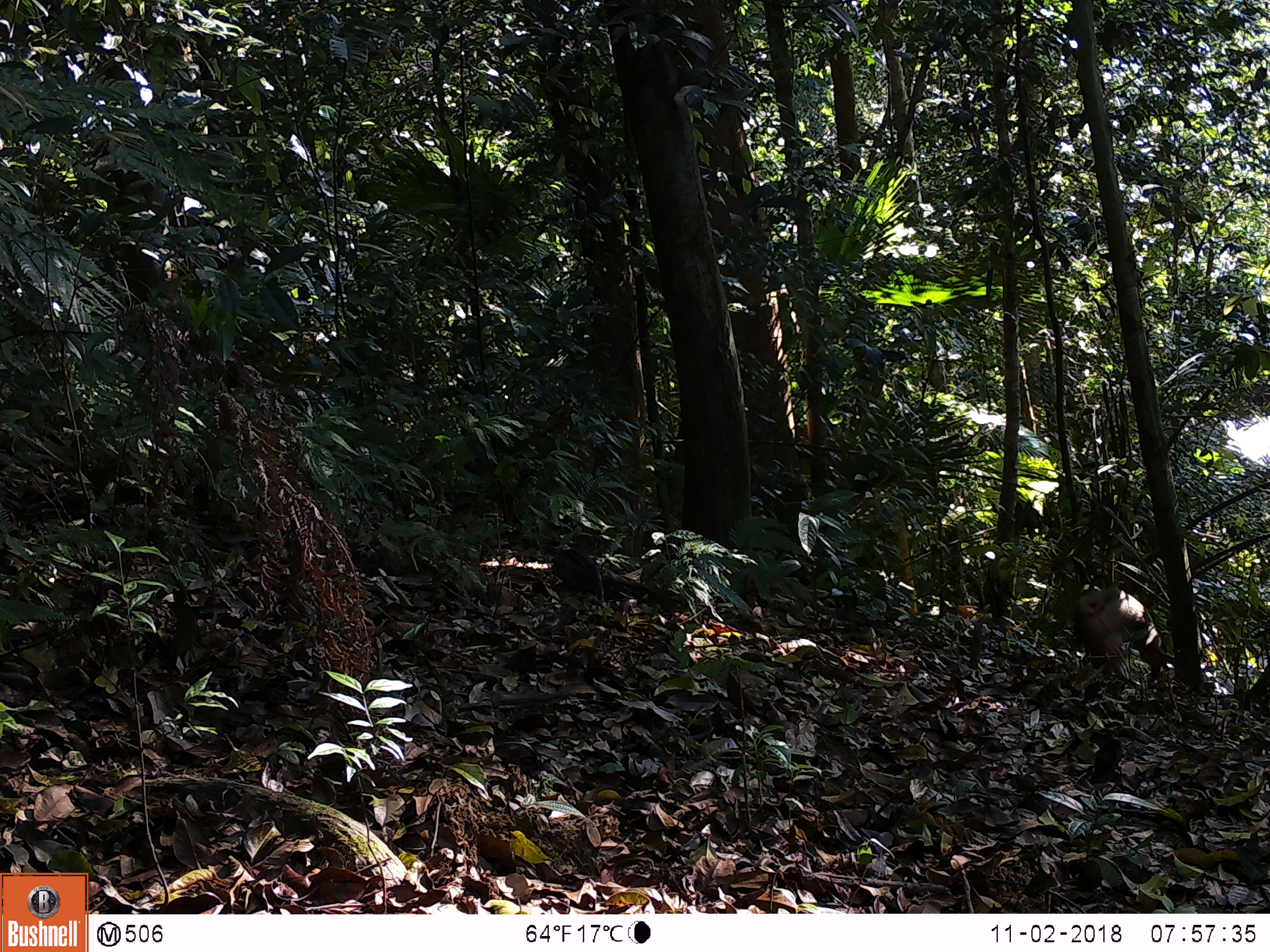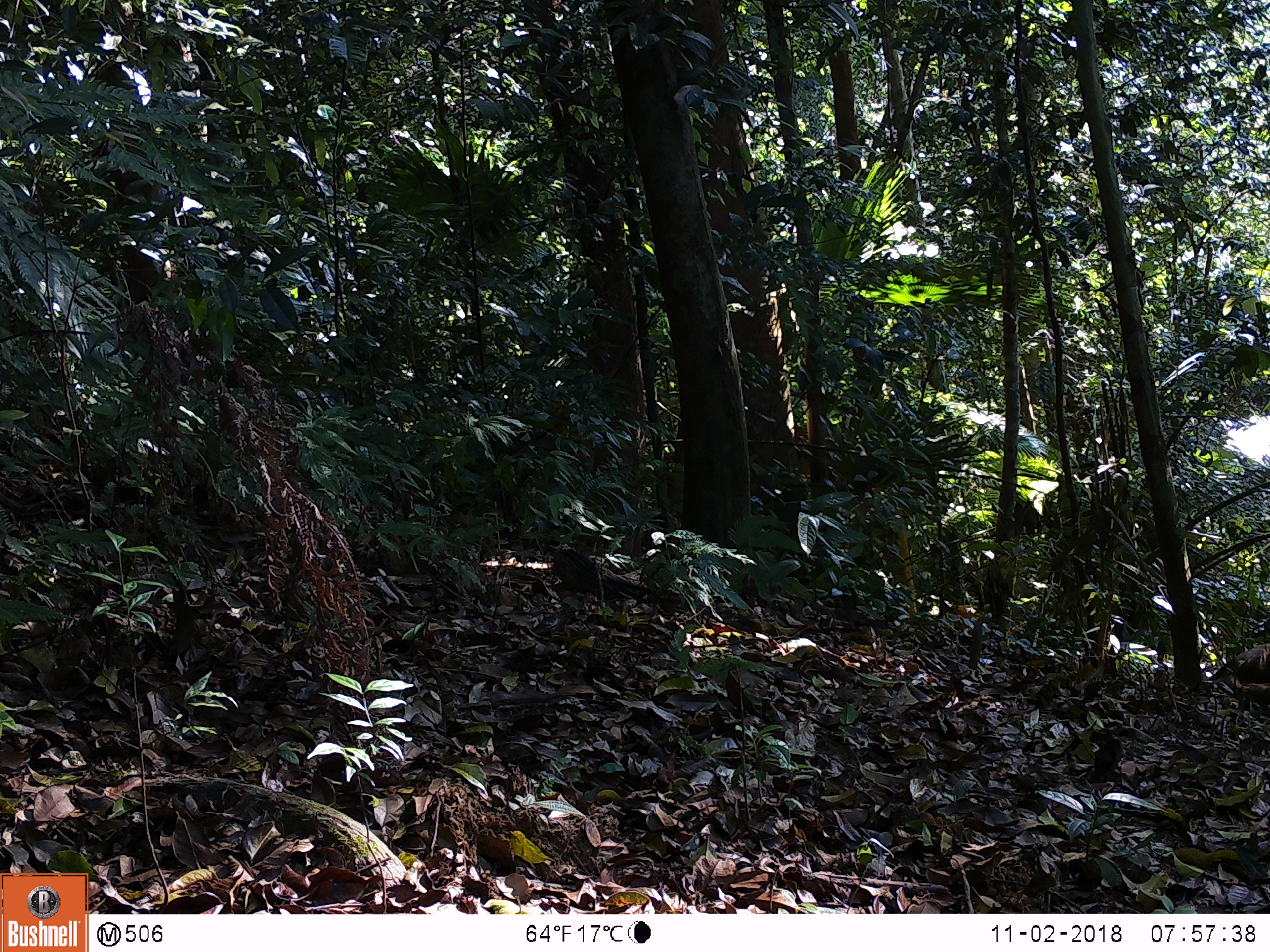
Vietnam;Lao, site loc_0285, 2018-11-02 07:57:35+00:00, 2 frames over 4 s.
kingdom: Animalia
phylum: Chordata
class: Mammalia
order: Primates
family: Cercopithecidae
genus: Macaca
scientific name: Macaca nemestrina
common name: pig-tailed macaque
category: pig tailed macaque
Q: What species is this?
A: Pig tailed macaque (pig-tailed macaque) (Macaca nemestrina).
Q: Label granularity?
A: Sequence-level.